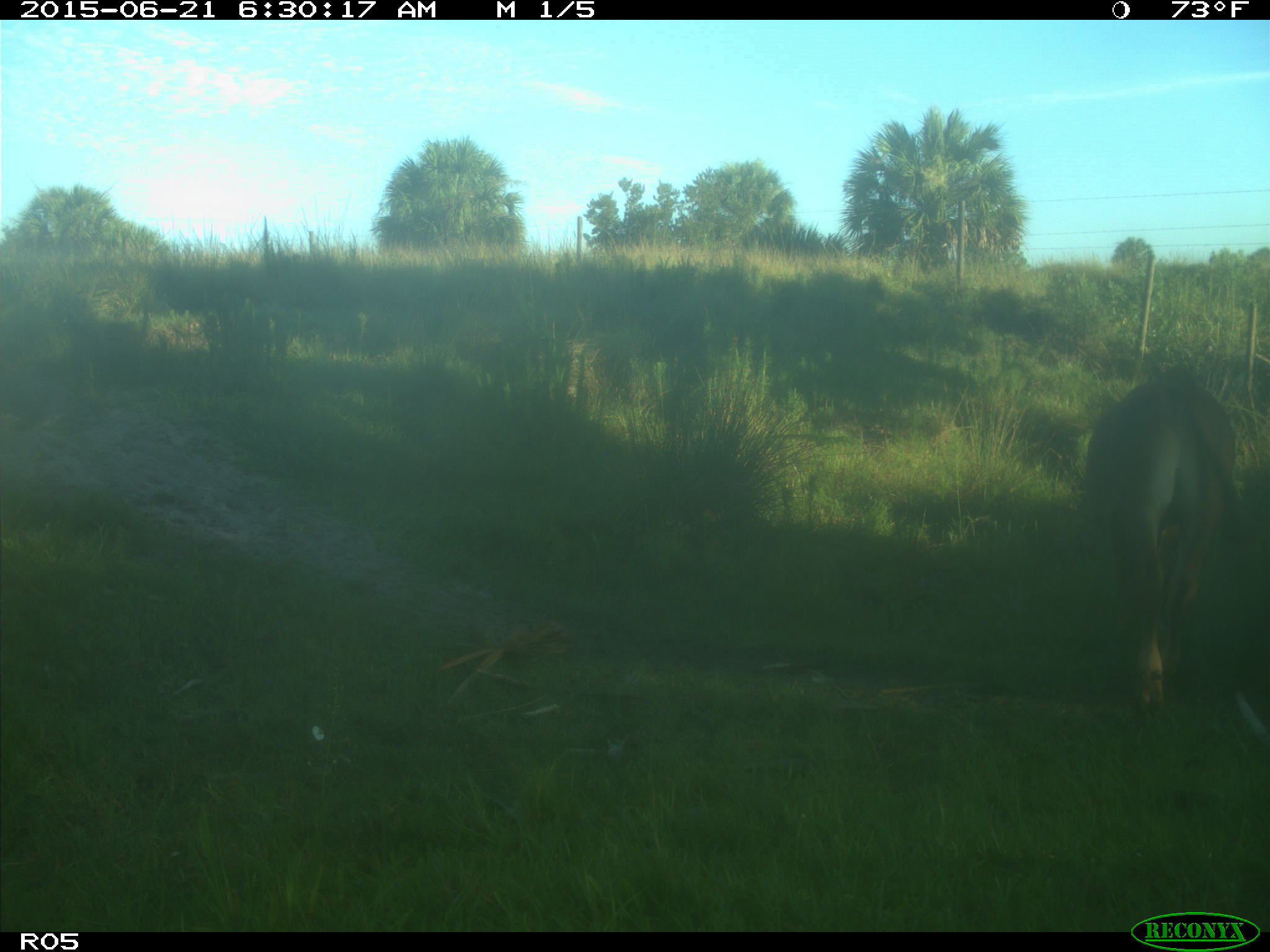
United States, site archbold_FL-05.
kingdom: Animalia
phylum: Chordata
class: Mammalia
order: Artiodactyla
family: Bovidae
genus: Bos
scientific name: Bos taurus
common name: domestic cow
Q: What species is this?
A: Bos taurus (domestic cow).